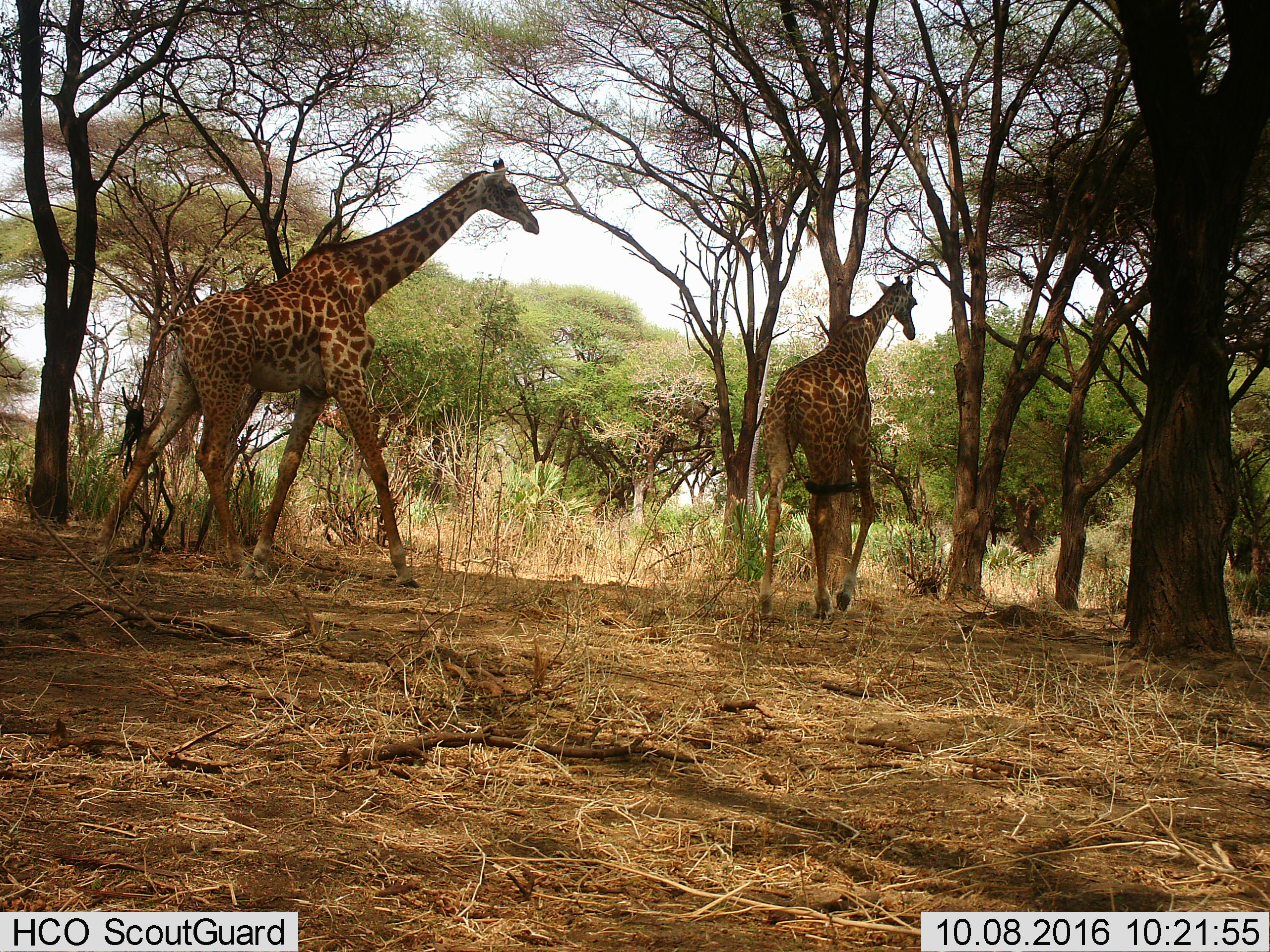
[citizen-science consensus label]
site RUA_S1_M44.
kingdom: Animalia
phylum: Chordata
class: Mammalia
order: Artiodactyla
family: Giraffidae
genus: Giraffa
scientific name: Giraffa camelopardalis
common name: giraffe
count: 2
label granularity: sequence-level